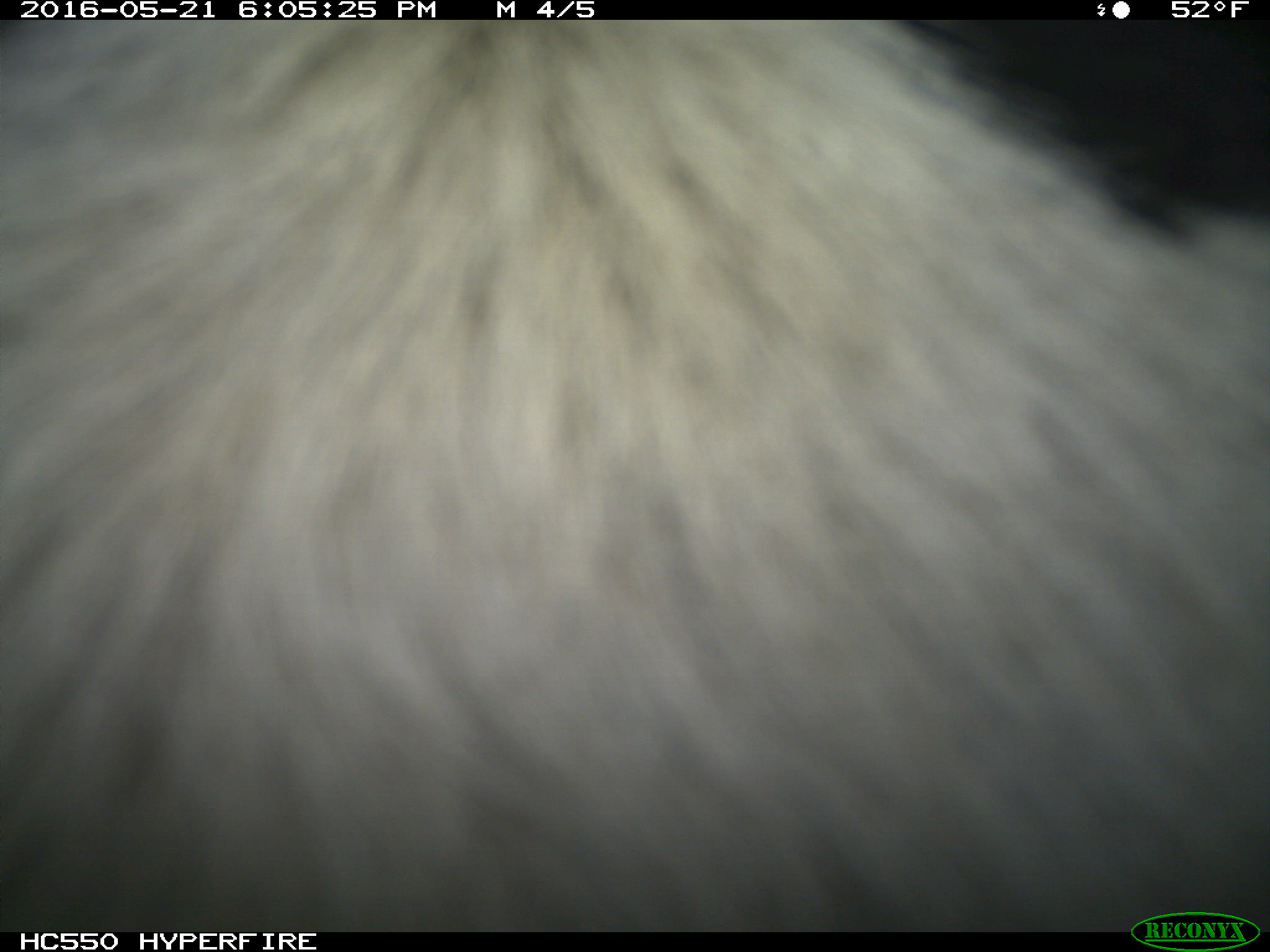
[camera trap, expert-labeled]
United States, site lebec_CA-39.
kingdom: Animalia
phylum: Chordata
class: Mammalia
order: Artiodactyla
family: Bovidae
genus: Bos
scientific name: Bos taurus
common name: domestic cow